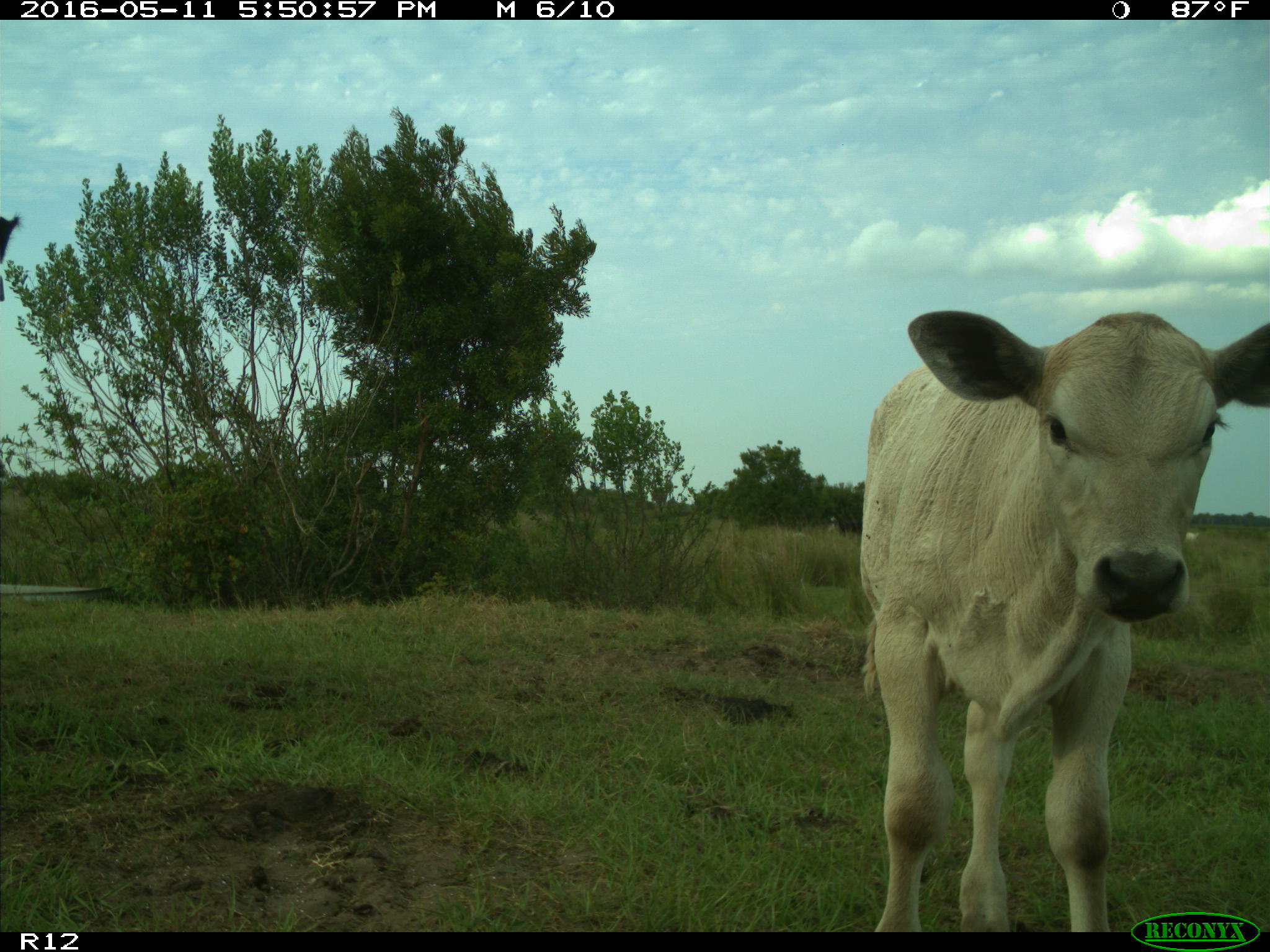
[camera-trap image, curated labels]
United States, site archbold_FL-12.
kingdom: Animalia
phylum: Chordata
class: Mammalia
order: Artiodactyla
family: Bovidae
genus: Bos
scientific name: Bos taurus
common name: domestic cow